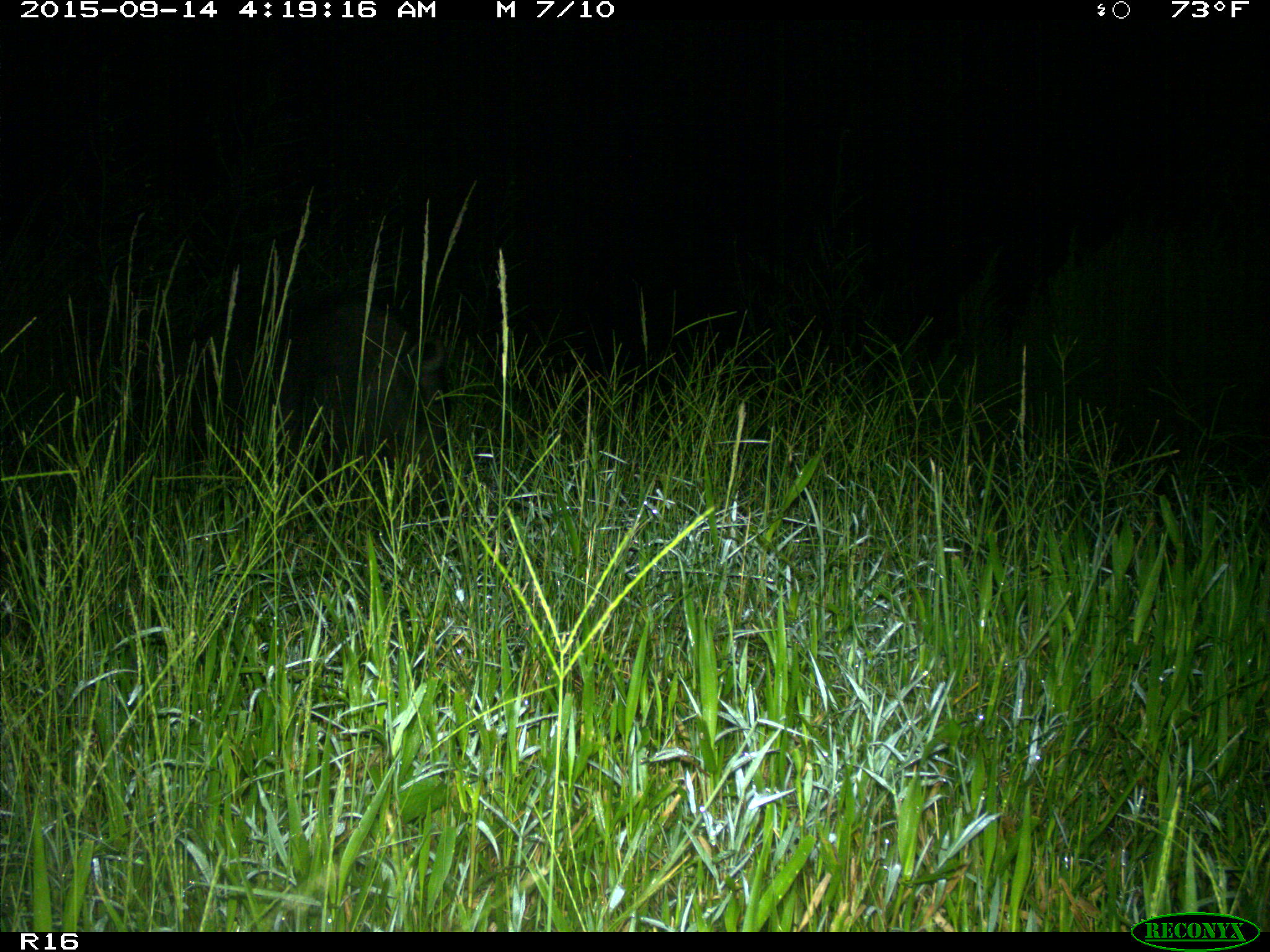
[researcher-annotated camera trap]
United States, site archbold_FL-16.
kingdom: Animalia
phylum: Chordata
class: Mammalia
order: Artiodactyla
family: Suidae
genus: Sus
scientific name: Sus scrofa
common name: wild boar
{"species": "Sus scrofa (wild boar)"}